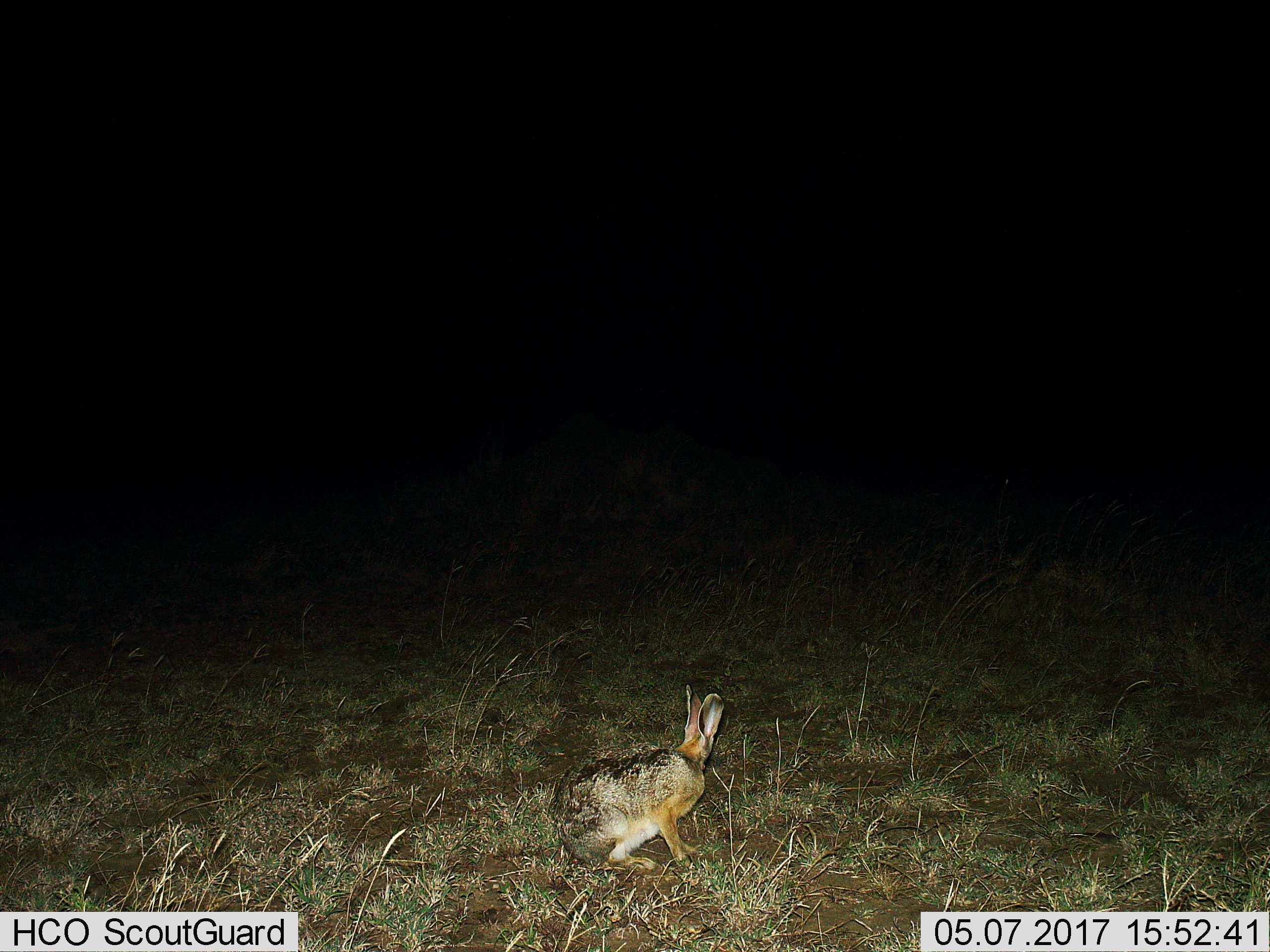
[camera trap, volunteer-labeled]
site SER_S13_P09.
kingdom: Animalia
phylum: Chordata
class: Mammalia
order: Lagomorpha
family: Leporidae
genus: Lepus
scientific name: Lepus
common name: hare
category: hareunknown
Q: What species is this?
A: Hareunknown (hare) (Lepus).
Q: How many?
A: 1.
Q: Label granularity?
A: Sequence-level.